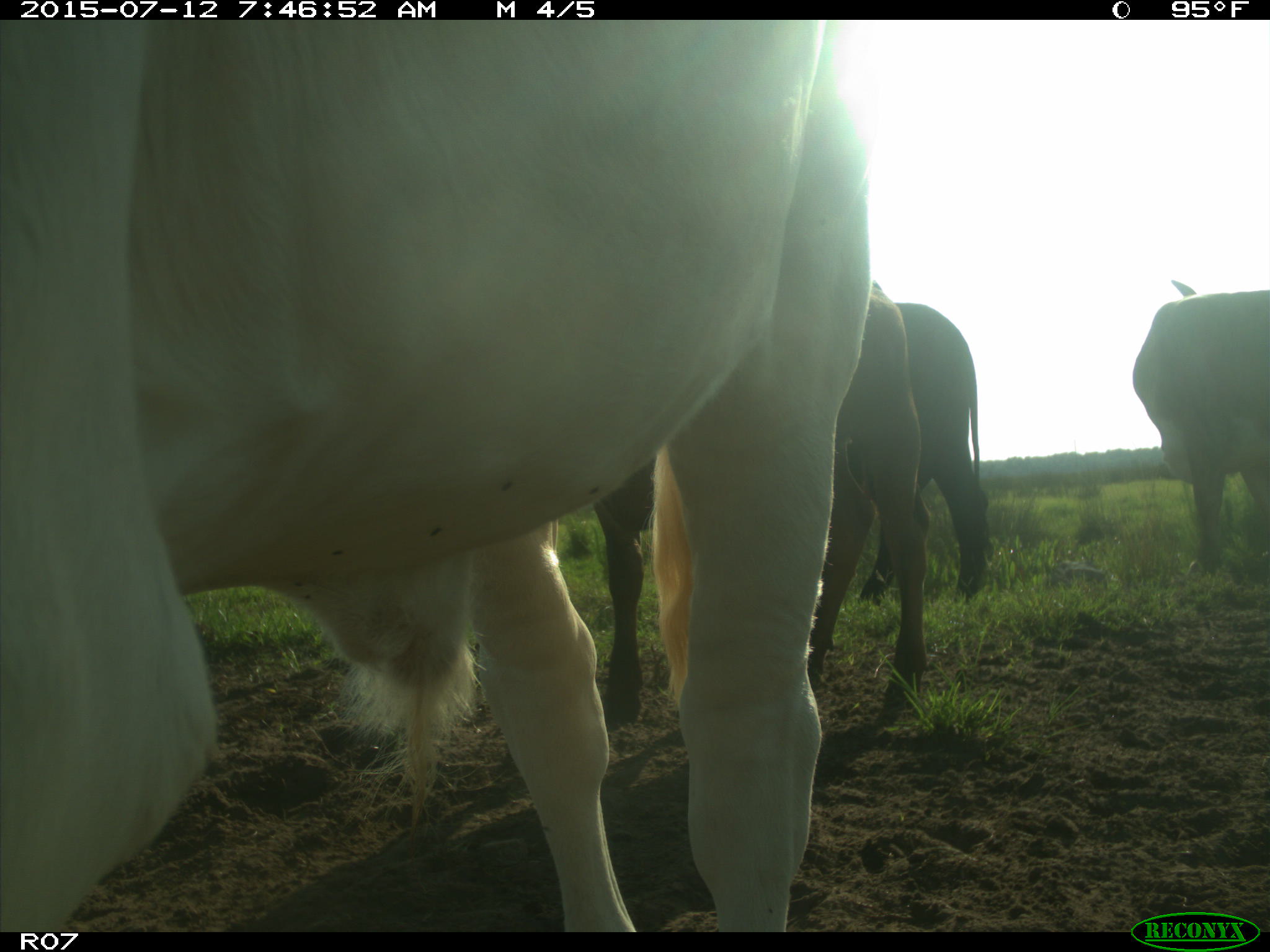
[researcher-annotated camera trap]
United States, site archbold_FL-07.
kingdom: Animalia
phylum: Chordata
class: Mammalia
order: Artiodactyla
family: Bovidae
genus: Bos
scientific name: Bos taurus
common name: domestic cow